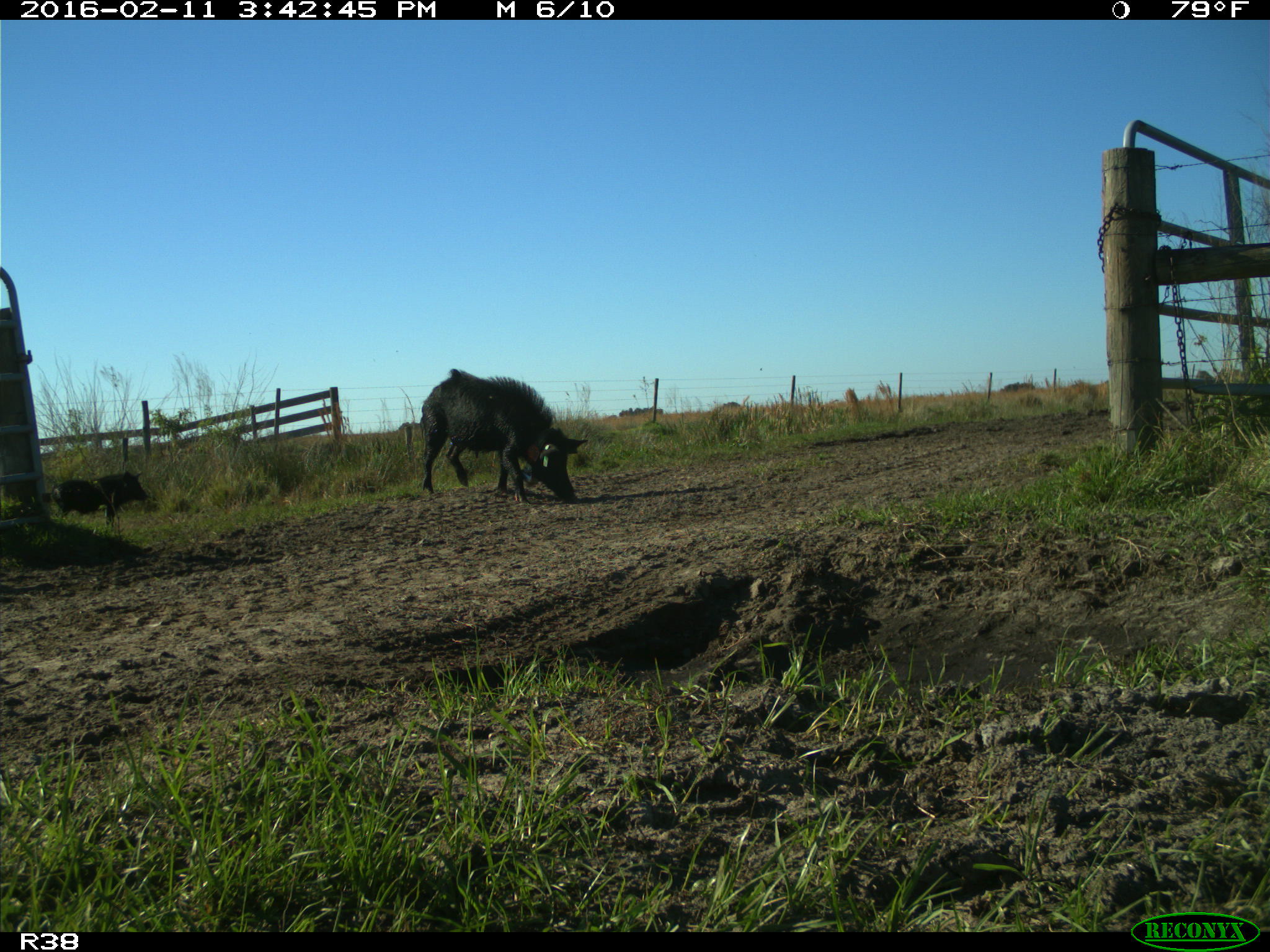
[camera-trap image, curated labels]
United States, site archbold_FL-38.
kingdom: Animalia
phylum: Chordata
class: Mammalia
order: Artiodactyla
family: Suidae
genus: Sus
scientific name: Sus scrofa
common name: wild boar